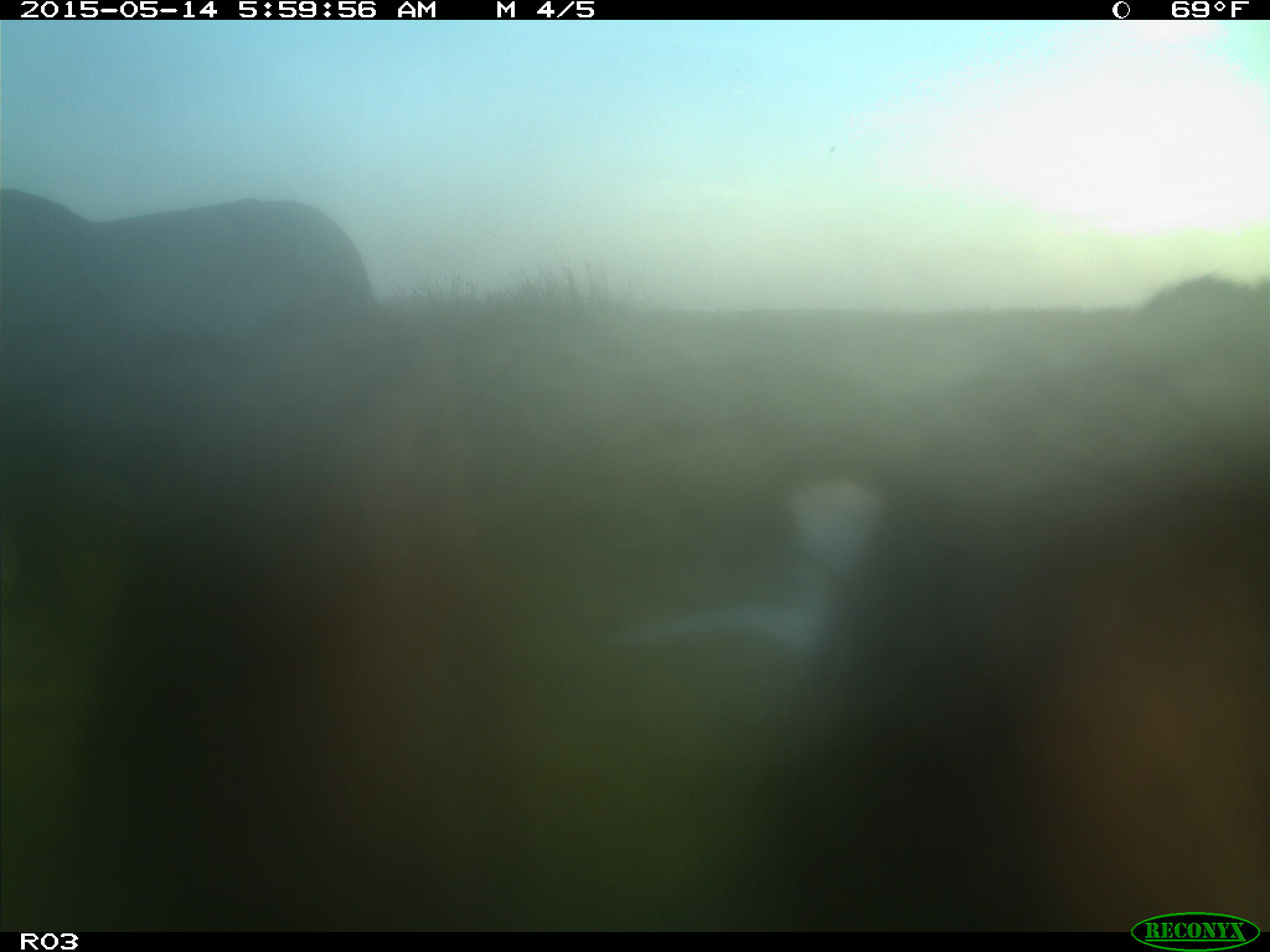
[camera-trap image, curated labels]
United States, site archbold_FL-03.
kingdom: Animalia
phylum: Chordata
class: Mammalia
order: Artiodactyla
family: Bovidae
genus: Bos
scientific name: Bos taurus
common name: domestic cow